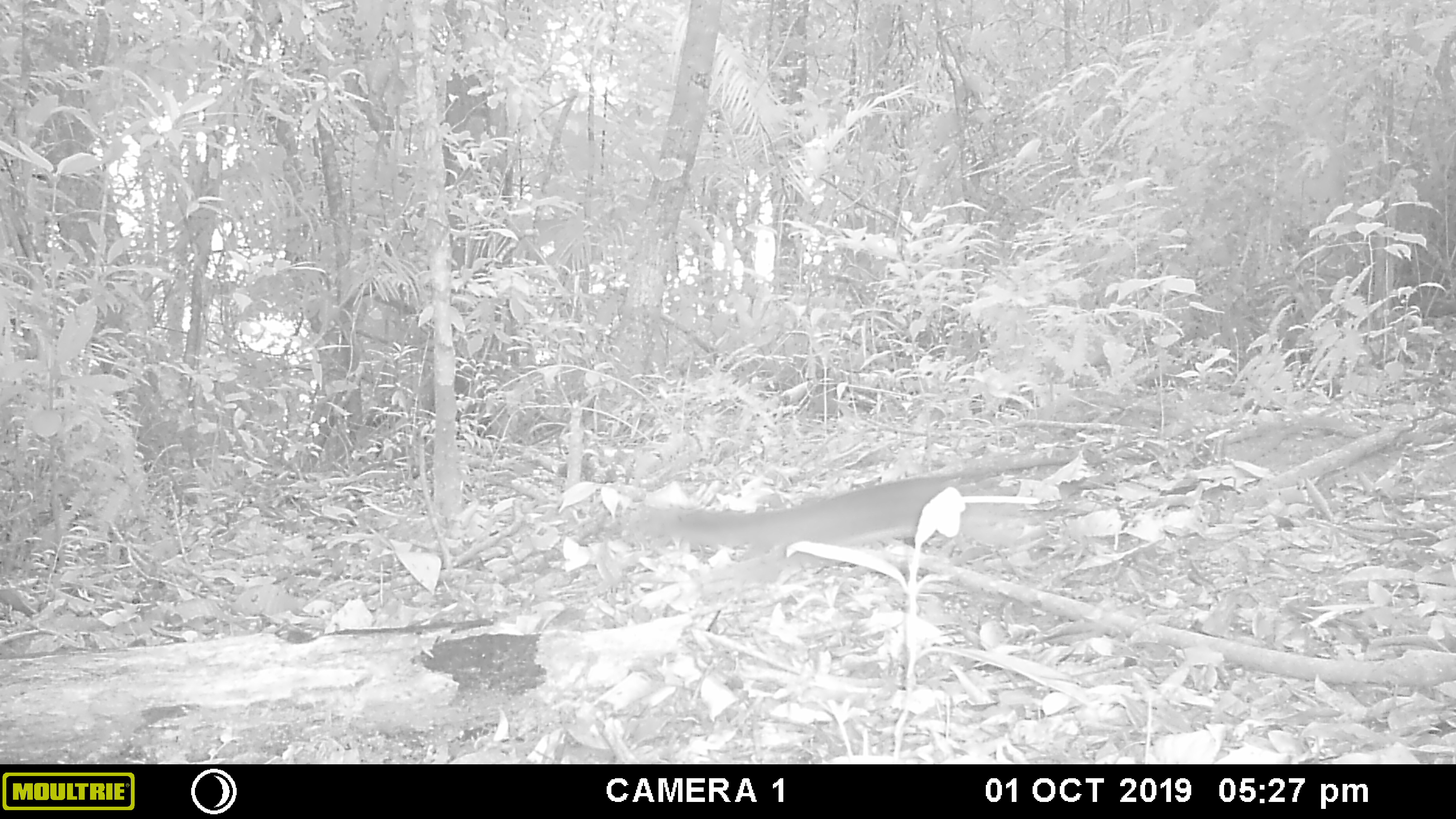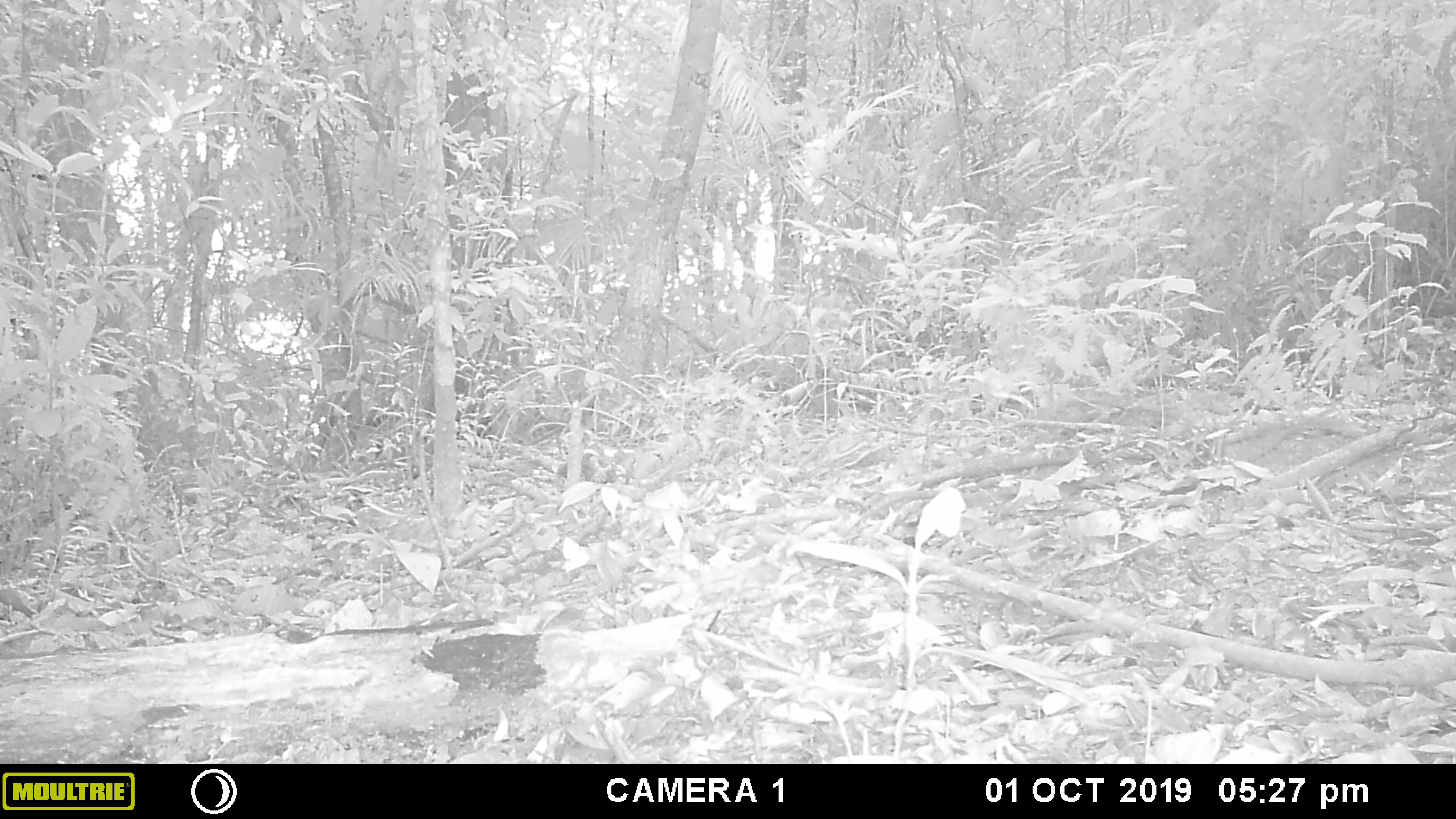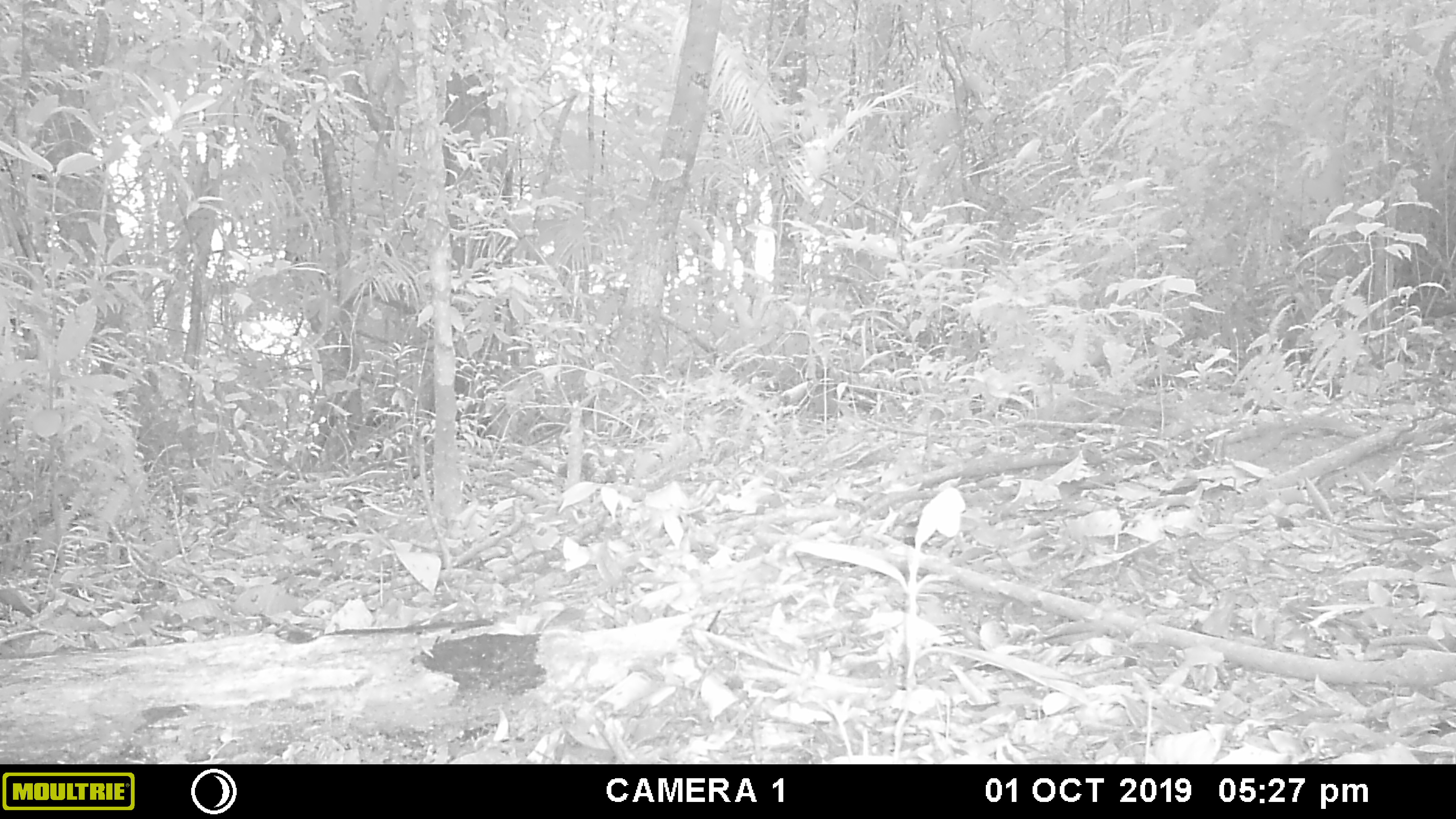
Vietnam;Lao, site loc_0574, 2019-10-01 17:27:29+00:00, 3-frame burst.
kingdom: Animalia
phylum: Chordata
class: Mammalia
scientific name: Mammalia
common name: mammal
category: unidentified small mammal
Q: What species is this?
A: Unidentified small mammal (mammal) (Mammalia).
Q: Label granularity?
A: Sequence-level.